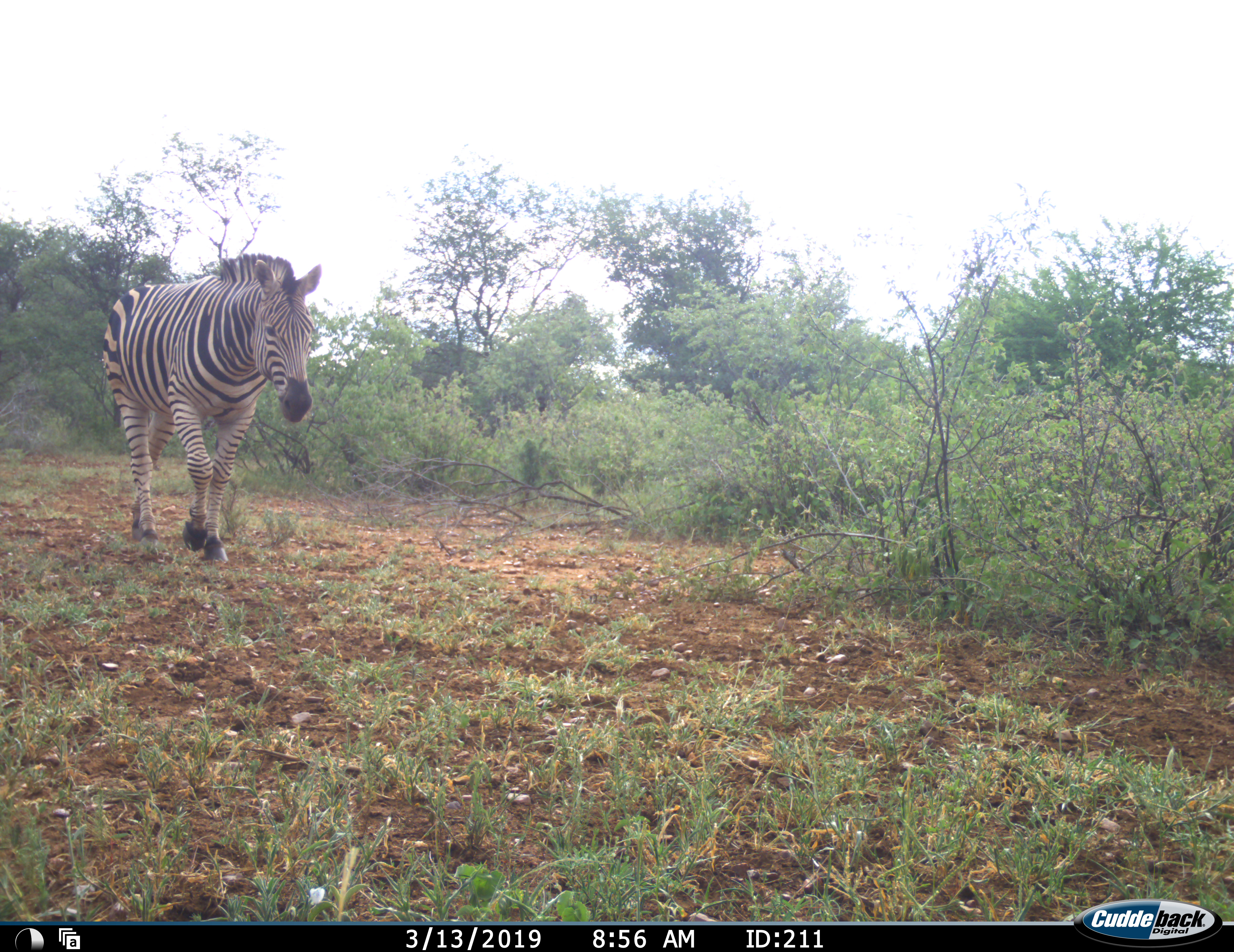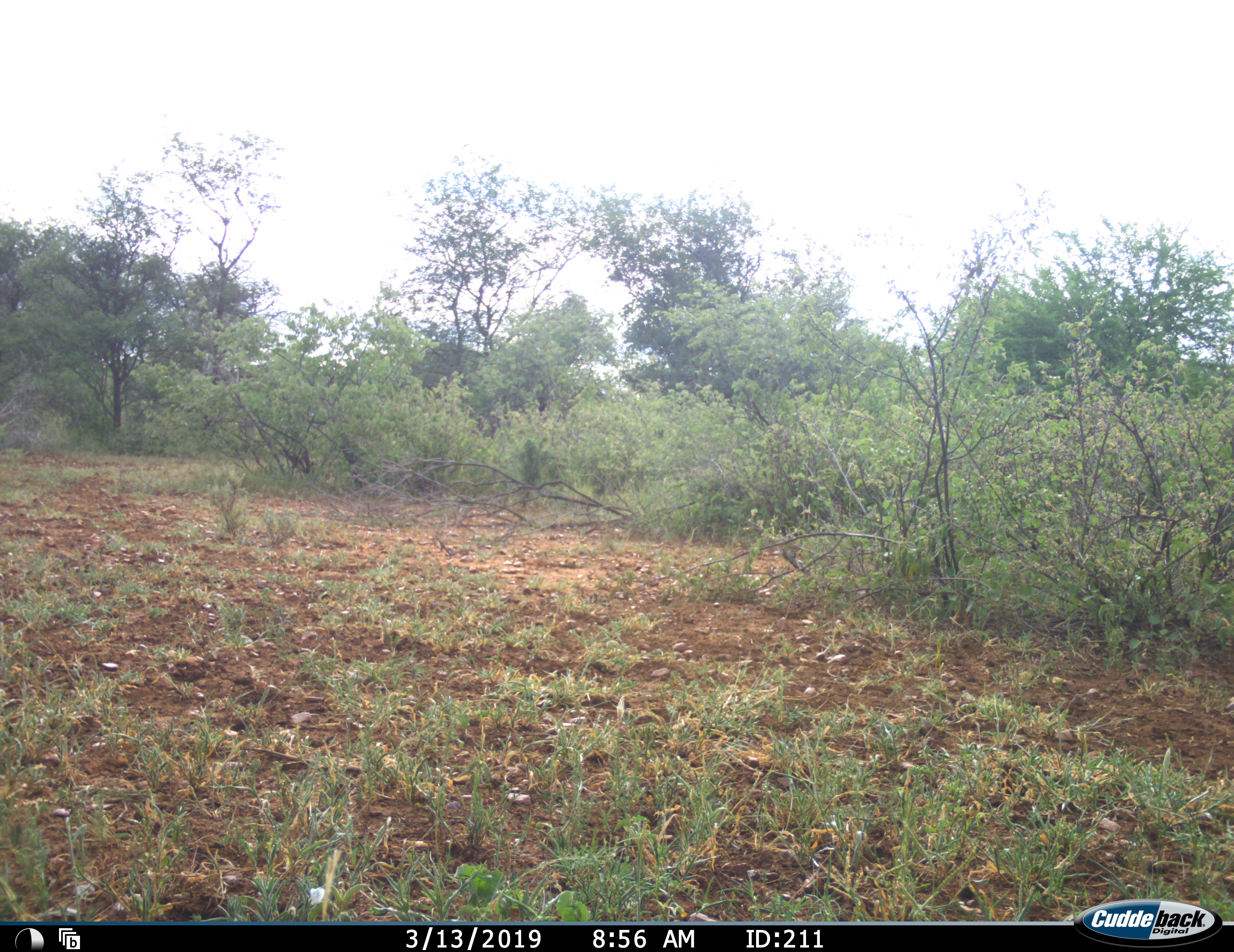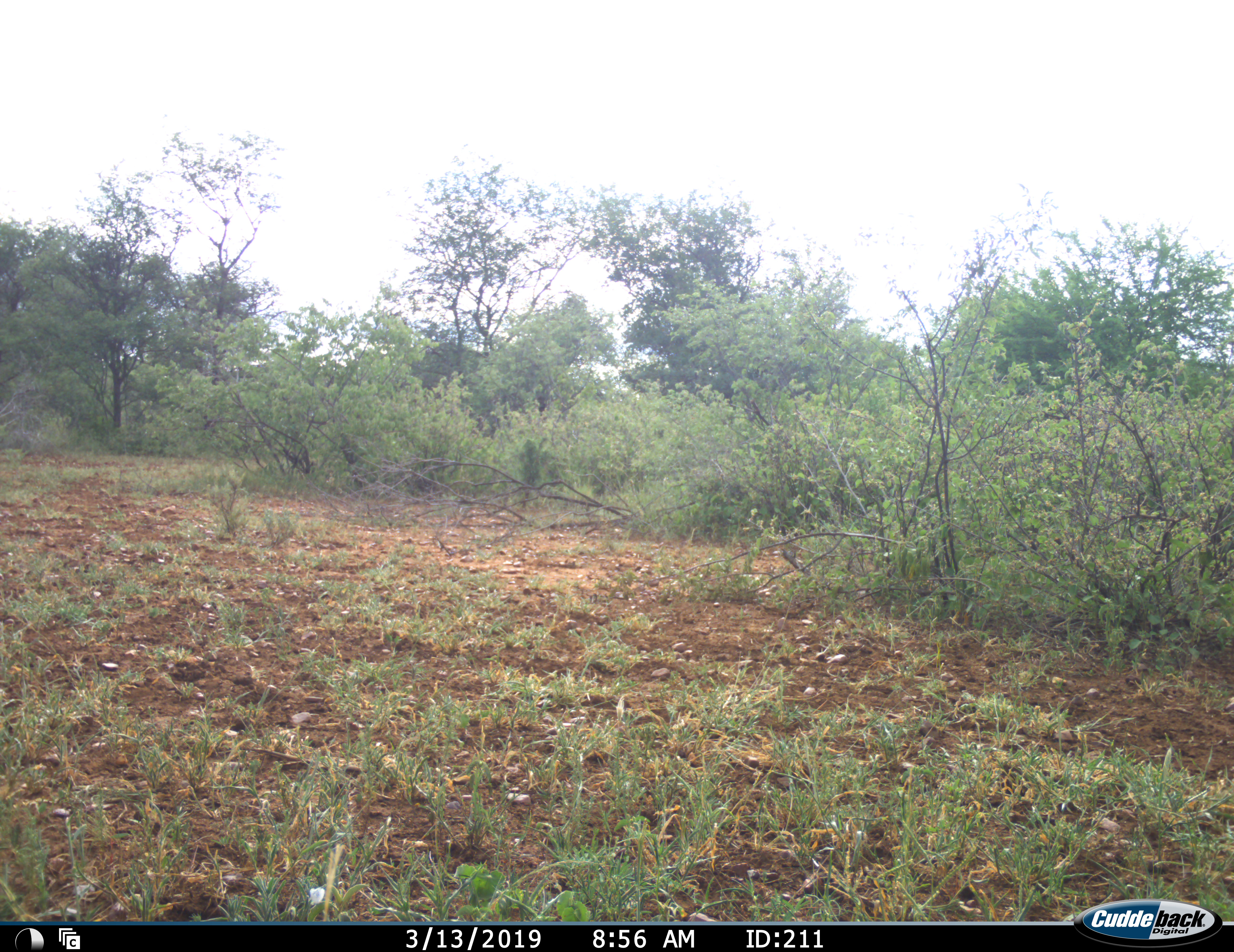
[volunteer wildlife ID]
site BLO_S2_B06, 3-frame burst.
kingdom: Animalia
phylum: Chordata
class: Mammalia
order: Perissodactyla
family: Equidae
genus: Equus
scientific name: Equus quagga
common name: plains zebra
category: zebraplains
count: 1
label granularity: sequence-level